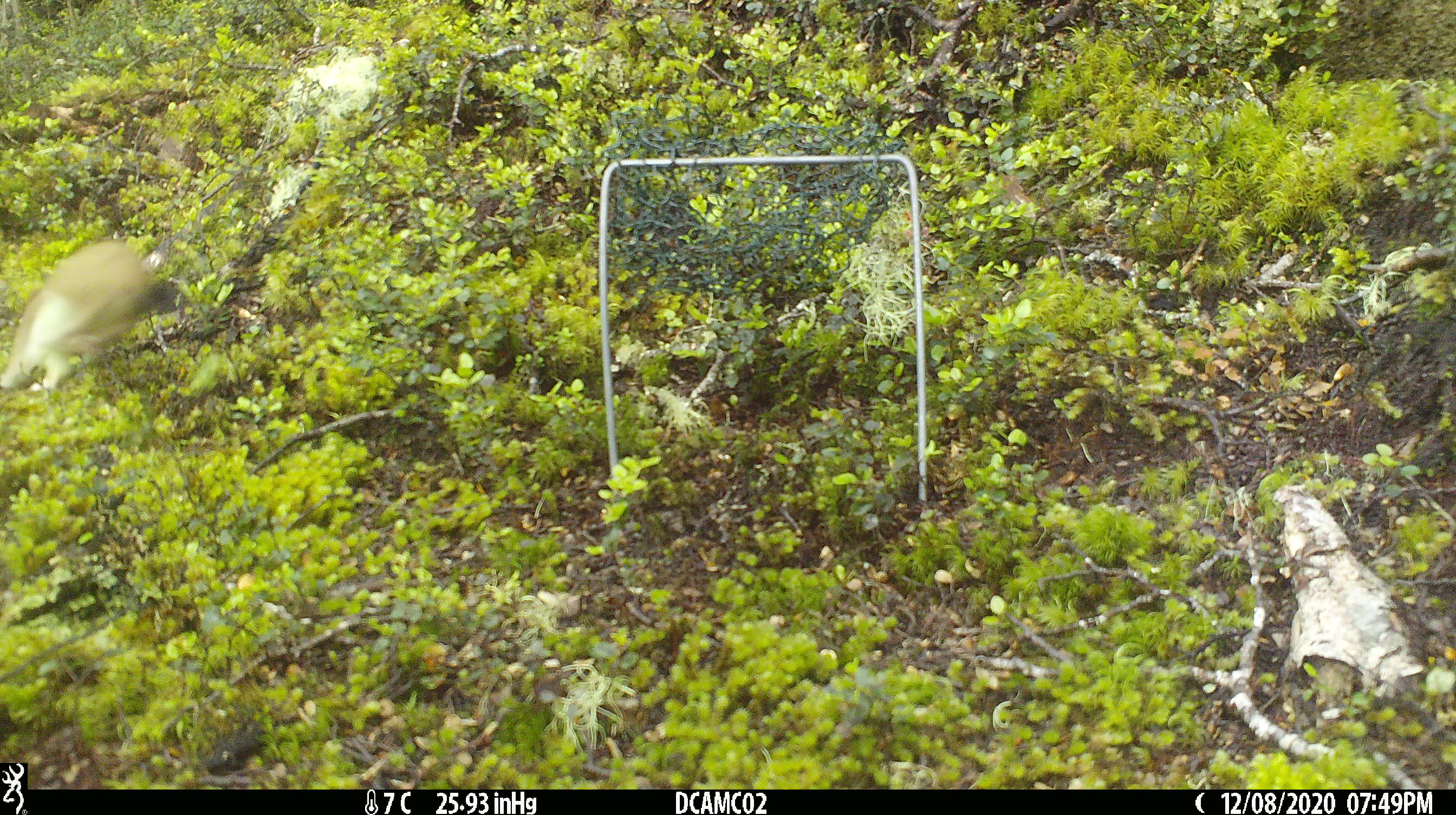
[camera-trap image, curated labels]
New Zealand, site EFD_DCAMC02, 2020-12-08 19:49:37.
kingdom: Animalia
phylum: Chordata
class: Mammalia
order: Carnivora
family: Mustelidae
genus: Mustela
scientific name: Mustela erminea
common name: stoat